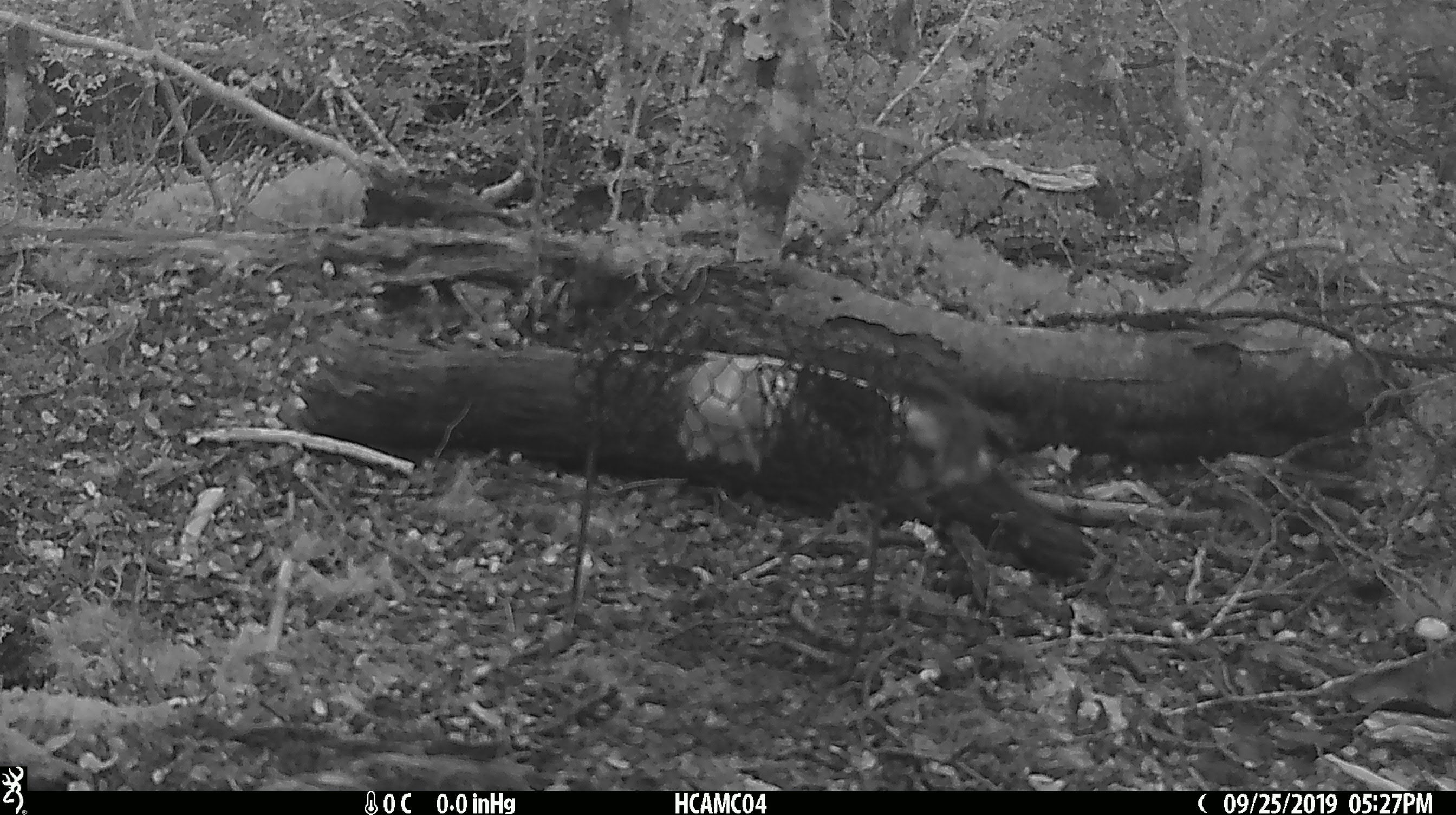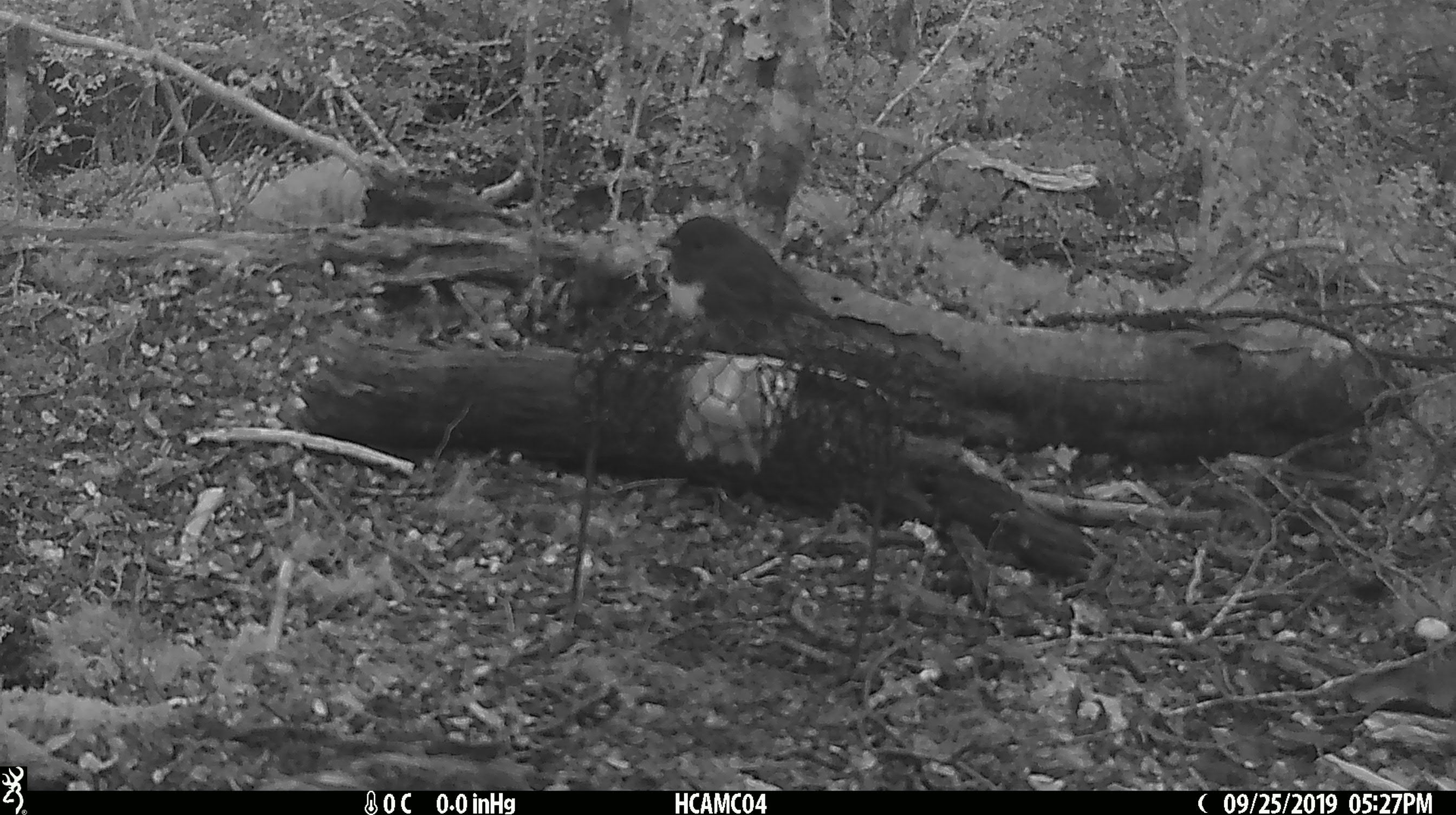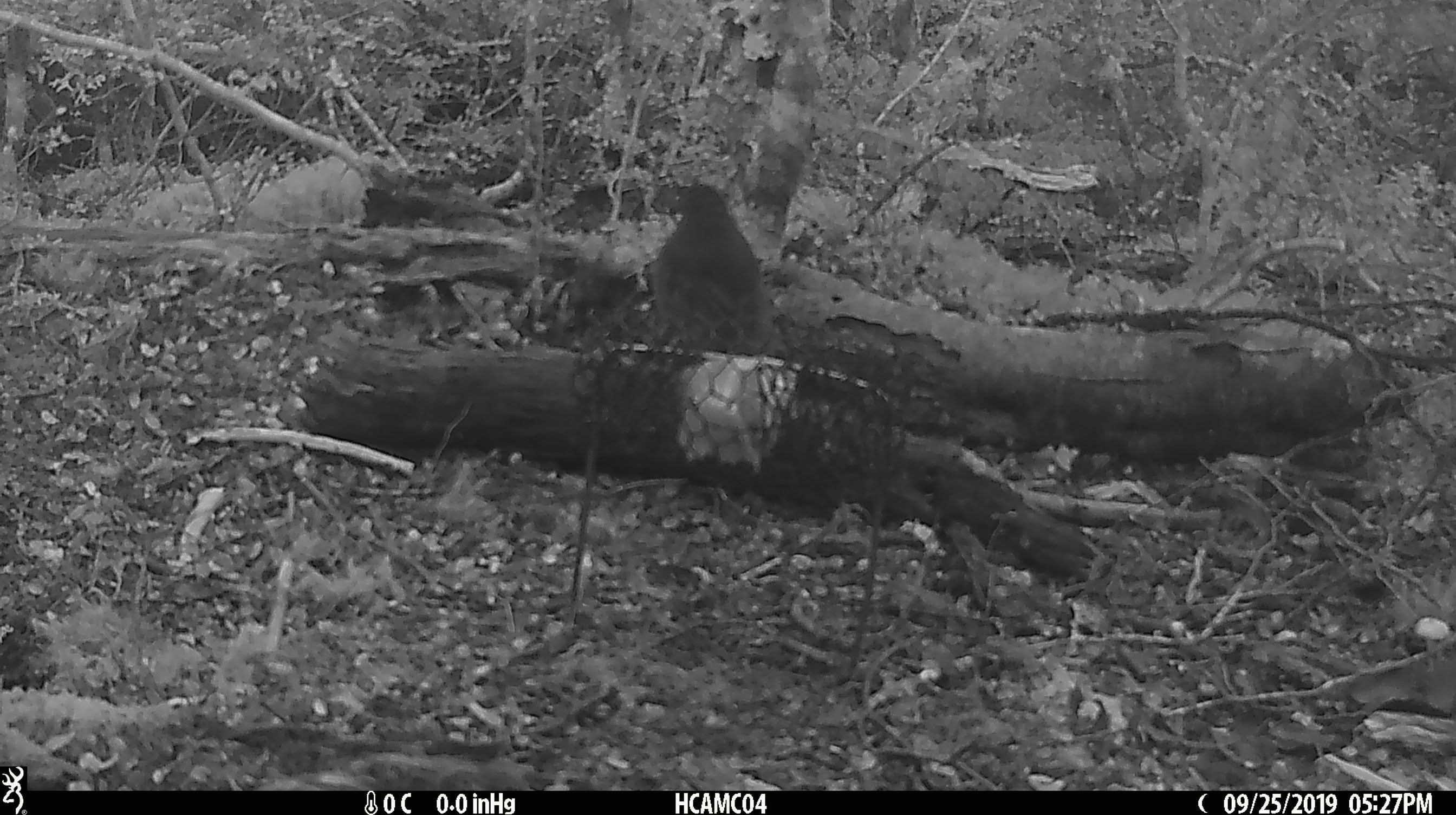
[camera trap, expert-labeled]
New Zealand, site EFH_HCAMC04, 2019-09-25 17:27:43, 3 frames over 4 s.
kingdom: Animalia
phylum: Chordata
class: Aves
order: Passeriformes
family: Petroicidae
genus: Petroica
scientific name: Petroica australis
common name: new zealand robin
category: robin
Robin (new zealand robin) (Petroica australis).